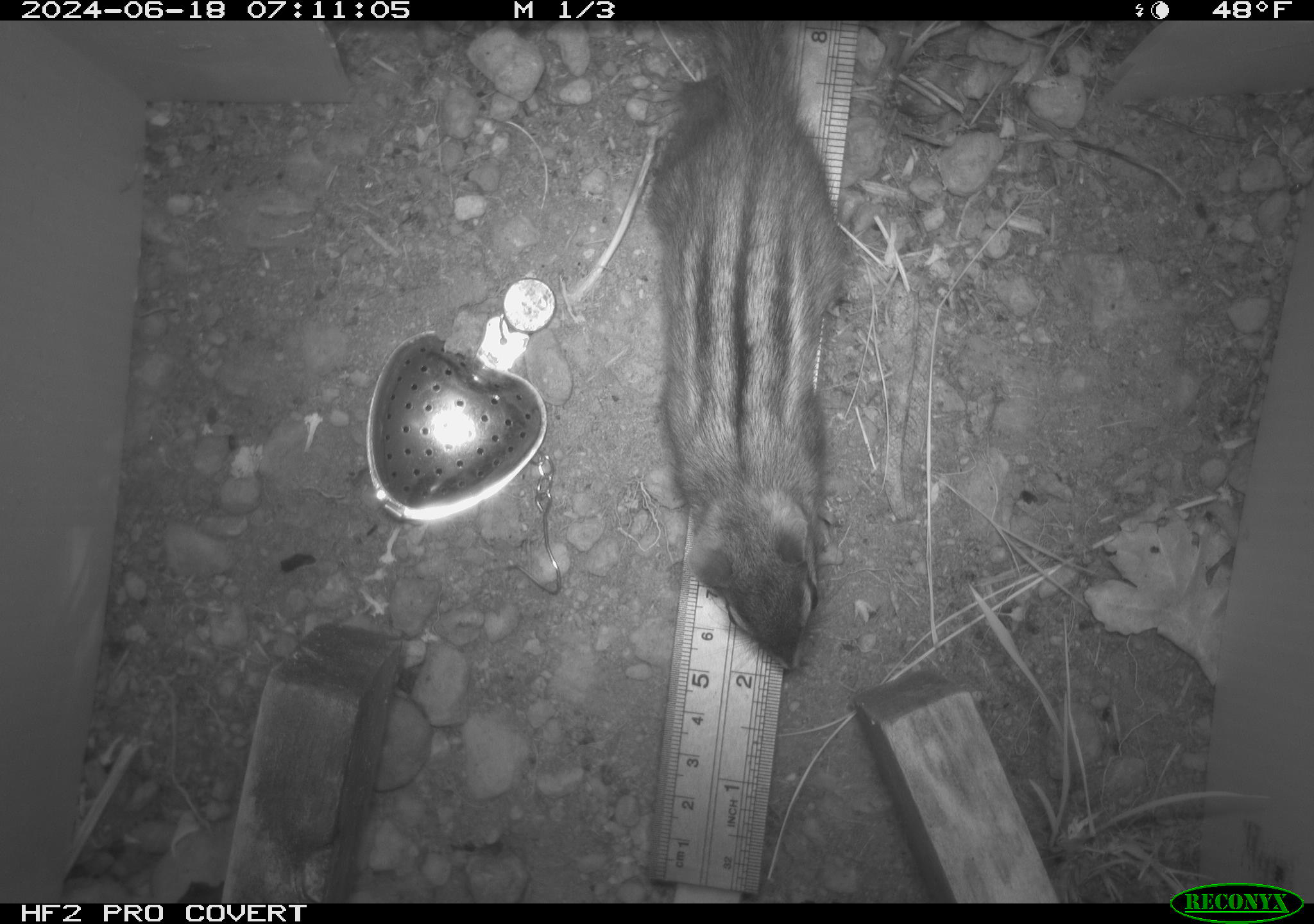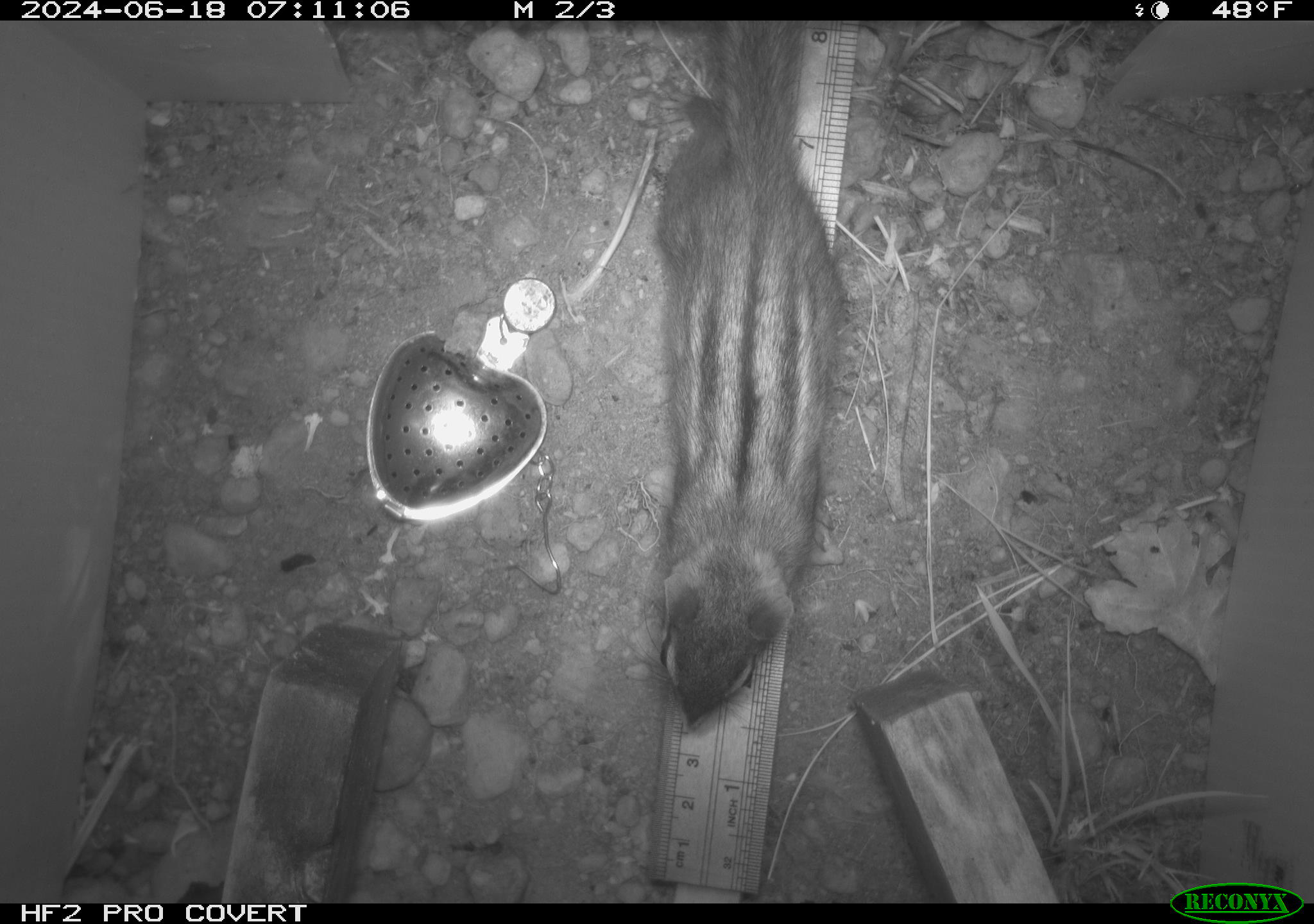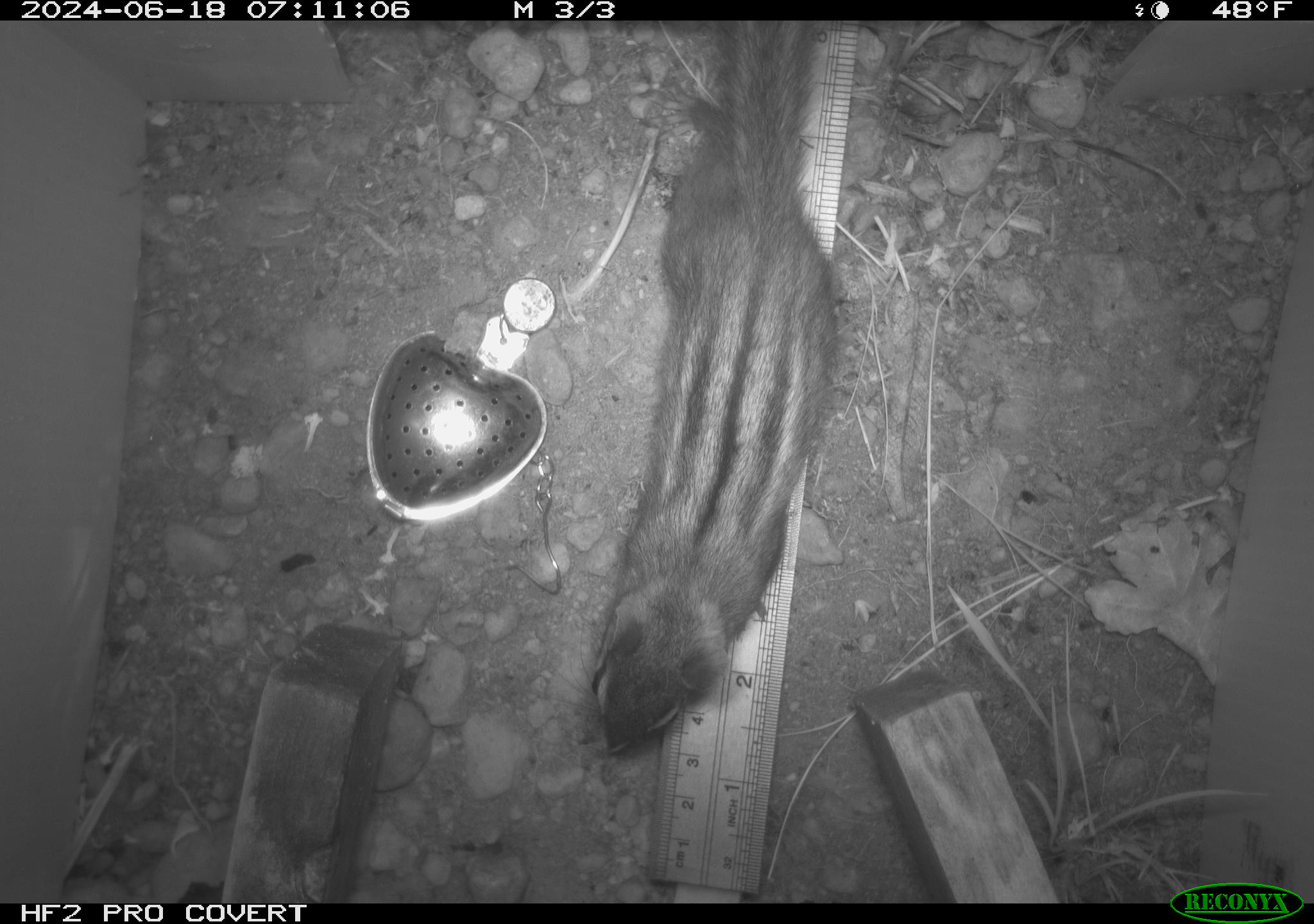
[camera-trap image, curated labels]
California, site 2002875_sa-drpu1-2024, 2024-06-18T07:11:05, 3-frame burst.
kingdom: Animalia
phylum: Chordata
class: Mammalia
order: Rodentia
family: Sciuridae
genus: Neotamias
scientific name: Neotamias sonomae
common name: sonoma chipmunk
Sonoma chipmunk (Neotamias sonomae).